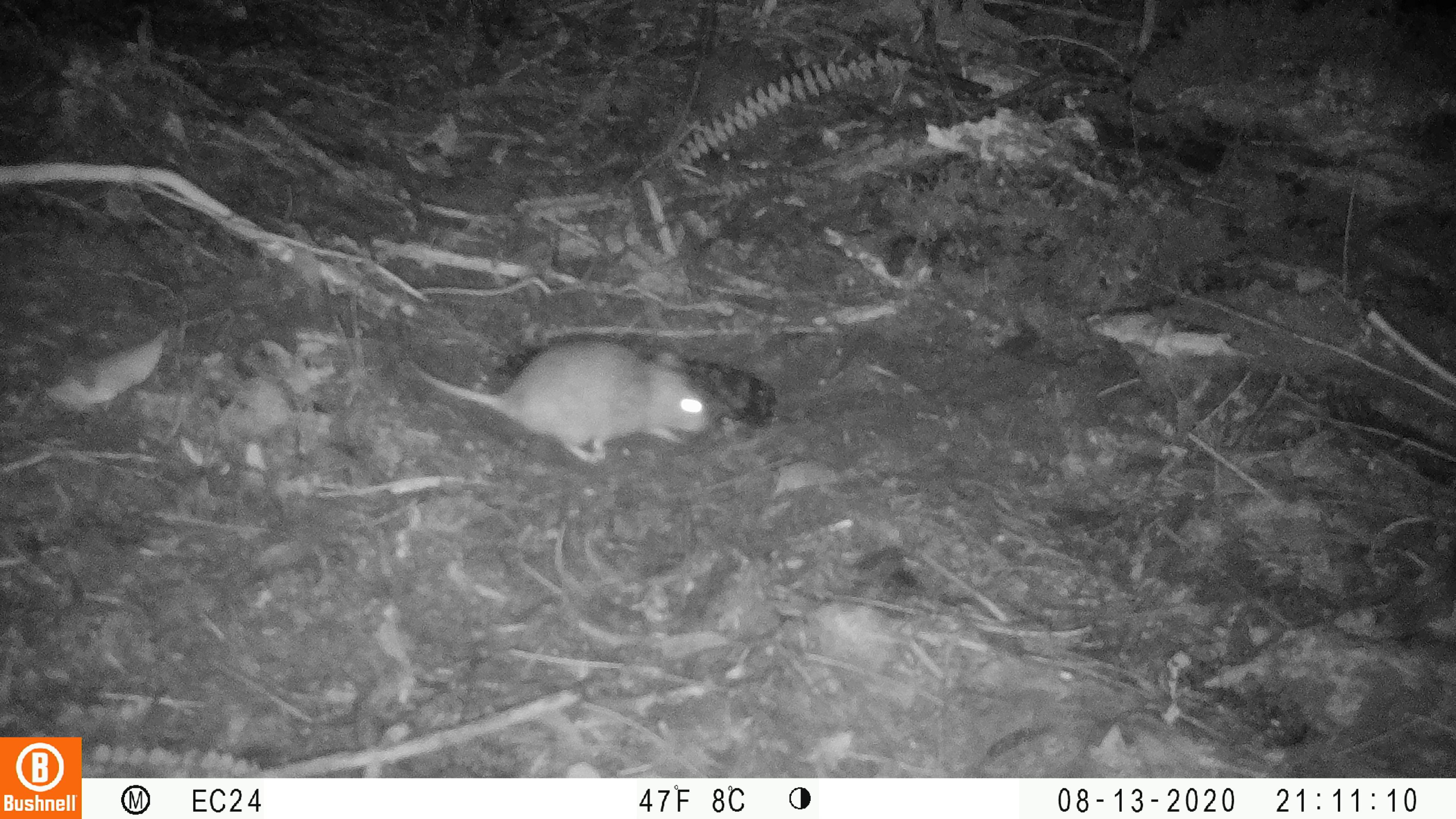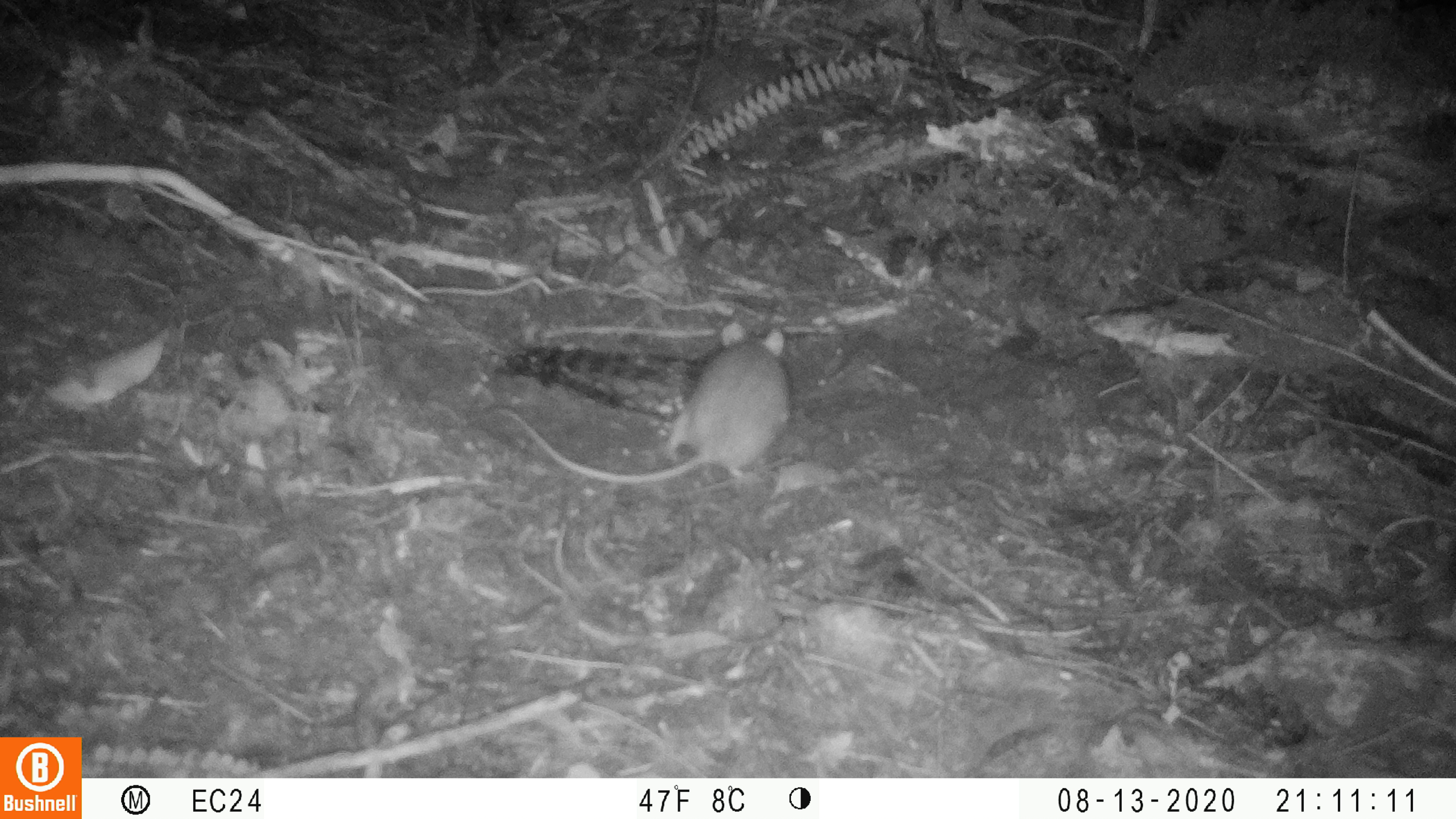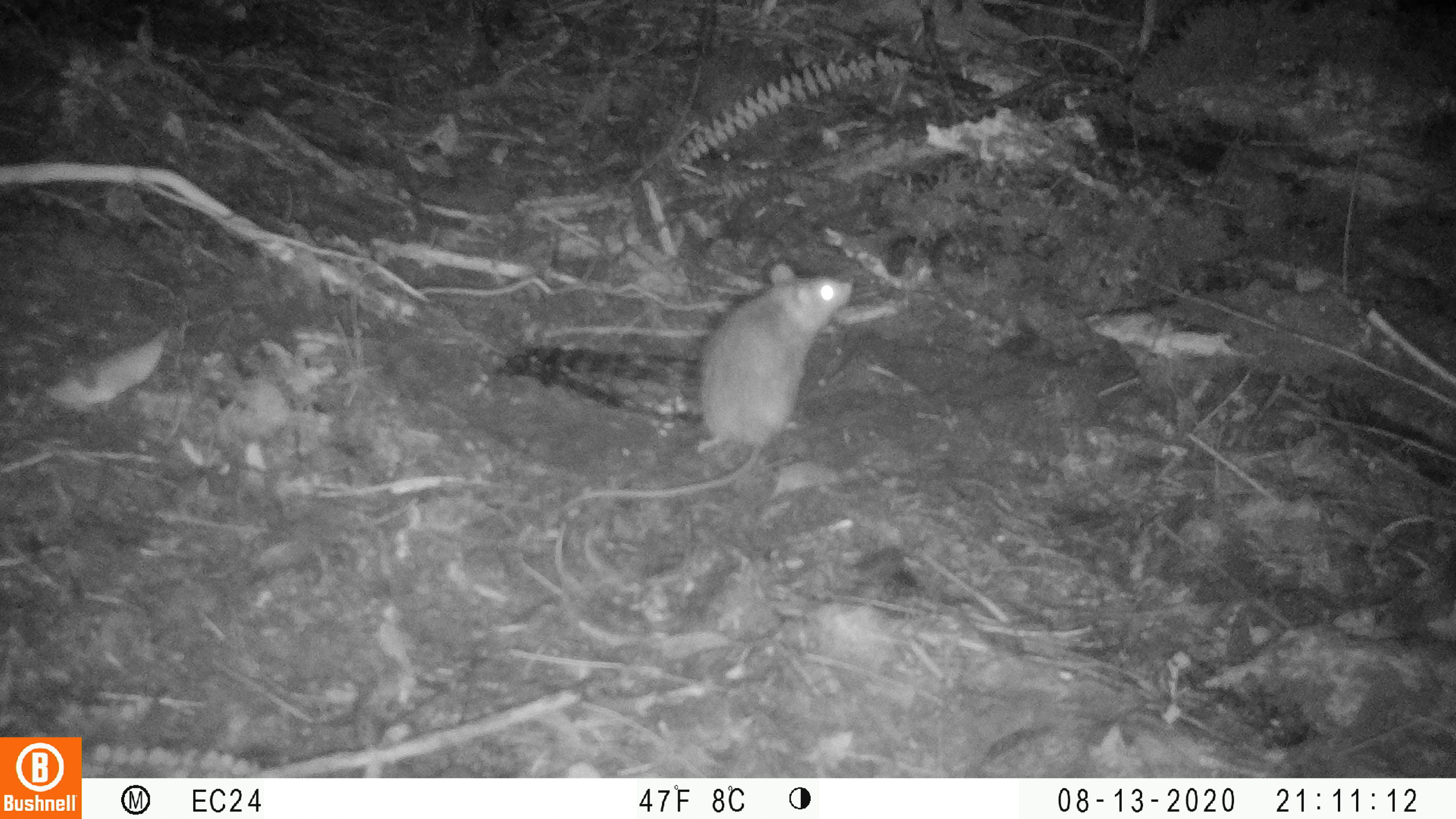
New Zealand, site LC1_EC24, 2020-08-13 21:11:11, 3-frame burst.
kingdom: Animalia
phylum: Chordata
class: Mammalia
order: Rodentia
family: Muridae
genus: Rattus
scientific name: Rattus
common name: rat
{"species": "rat (Rattus)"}